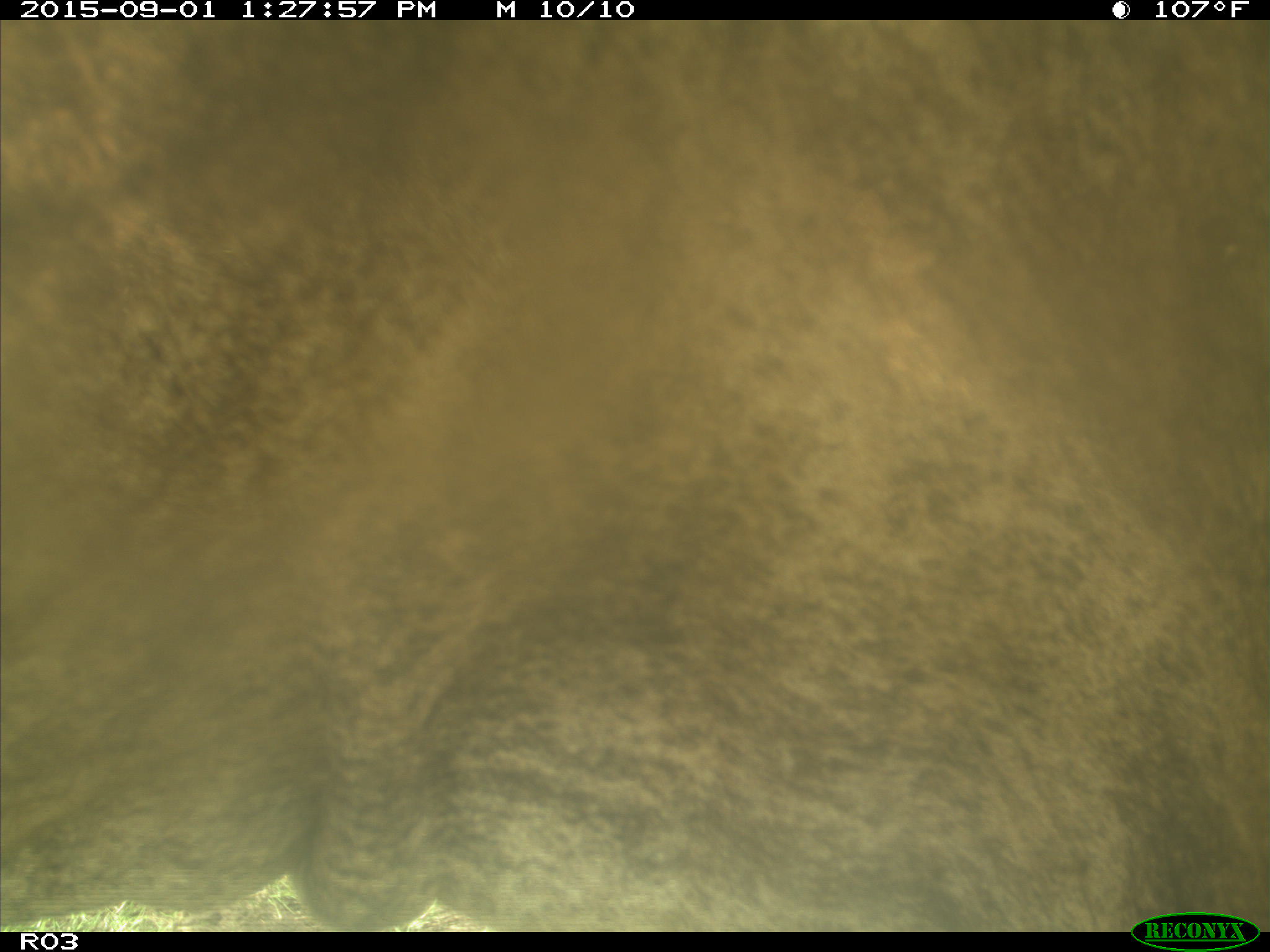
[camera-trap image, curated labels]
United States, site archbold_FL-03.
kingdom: Animalia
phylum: Chordata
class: Mammalia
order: Artiodactyla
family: Bovidae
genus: Bos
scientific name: Bos taurus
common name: domestic cow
Bos taurus (domestic cow).